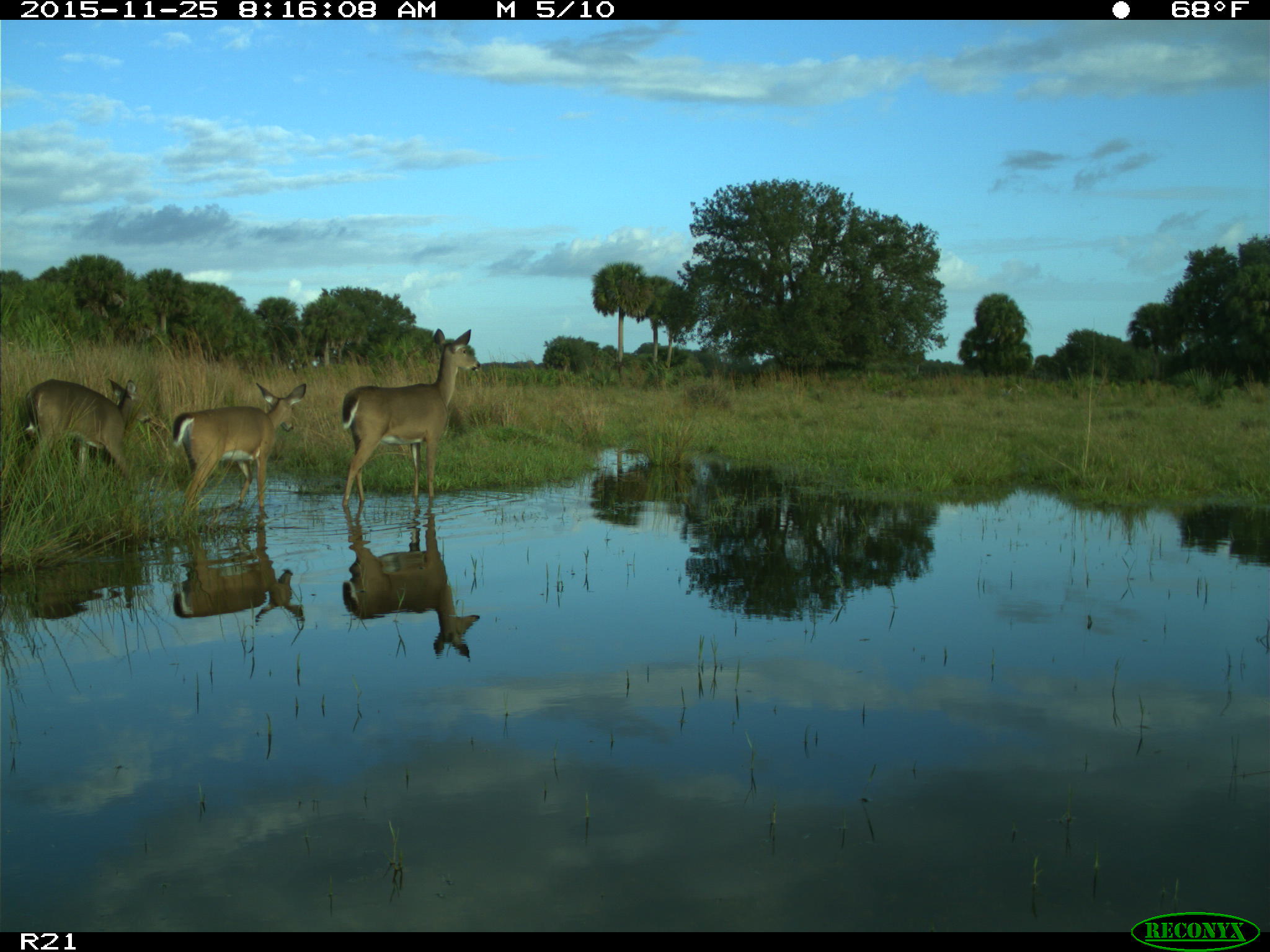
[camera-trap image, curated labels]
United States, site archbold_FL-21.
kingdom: Animalia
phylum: Chordata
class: Mammalia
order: Artiodactyla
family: Cervidae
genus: Odocoileus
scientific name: Odocoileus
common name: deer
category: unidentified deer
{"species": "unidentified deer (deer) (Odocoileus)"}